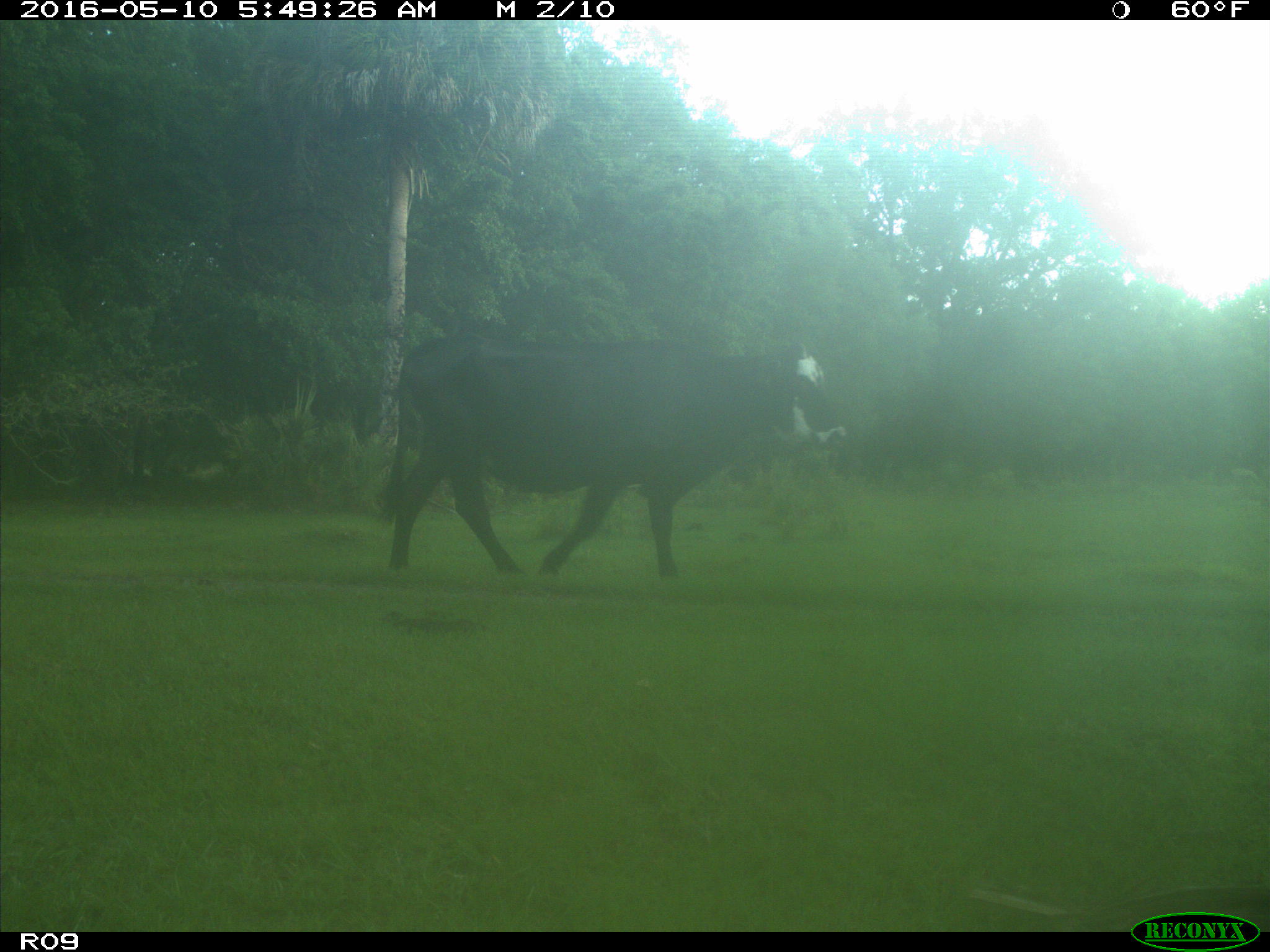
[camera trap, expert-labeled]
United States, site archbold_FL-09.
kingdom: Animalia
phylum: Chordata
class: Mammalia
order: Artiodactyla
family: Bovidae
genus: Bos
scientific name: Bos taurus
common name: domestic cow